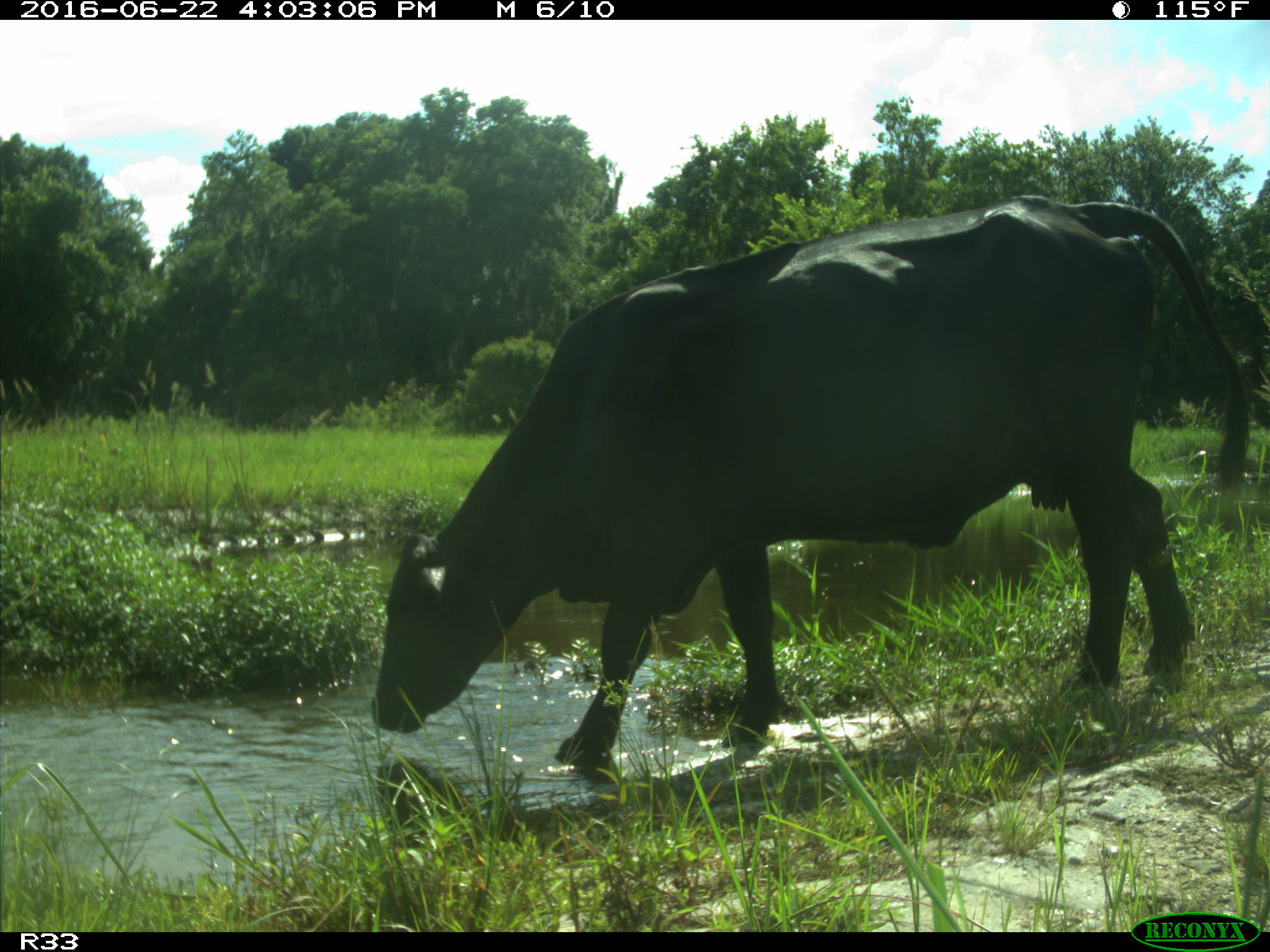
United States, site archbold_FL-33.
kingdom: Animalia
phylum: Chordata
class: Mammalia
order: Artiodactyla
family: Bovidae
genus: Bos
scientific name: Bos taurus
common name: domestic cow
Bos taurus (domestic cow).